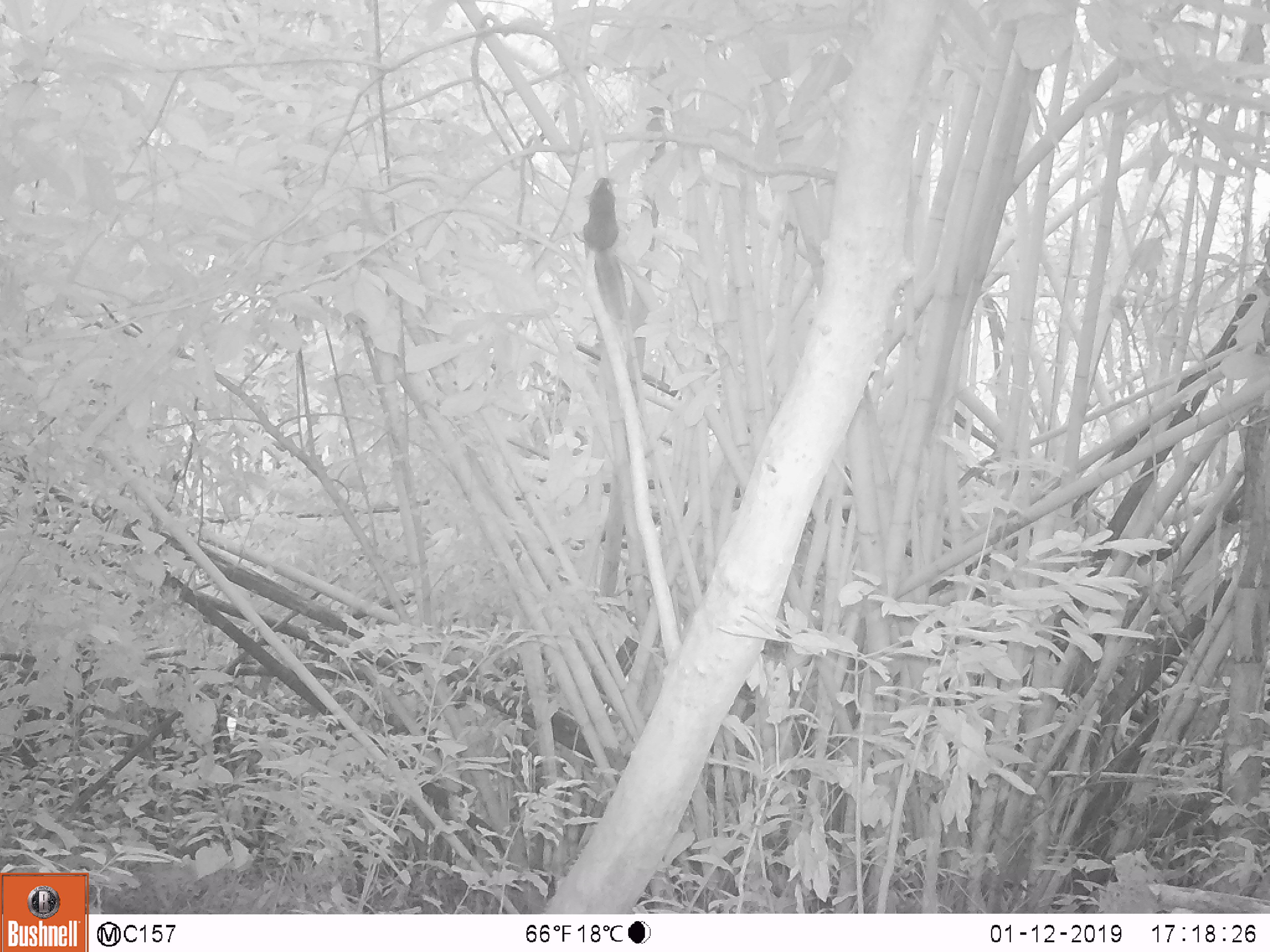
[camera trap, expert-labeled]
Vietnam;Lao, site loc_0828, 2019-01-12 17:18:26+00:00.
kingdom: Animalia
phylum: Chordata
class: Mammalia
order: Rodentia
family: Sciuridae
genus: Sciurus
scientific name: Sciurus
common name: squirrel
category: unidentified squirrel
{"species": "unidentified squirrel (squirrel) (Sciurus)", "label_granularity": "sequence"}